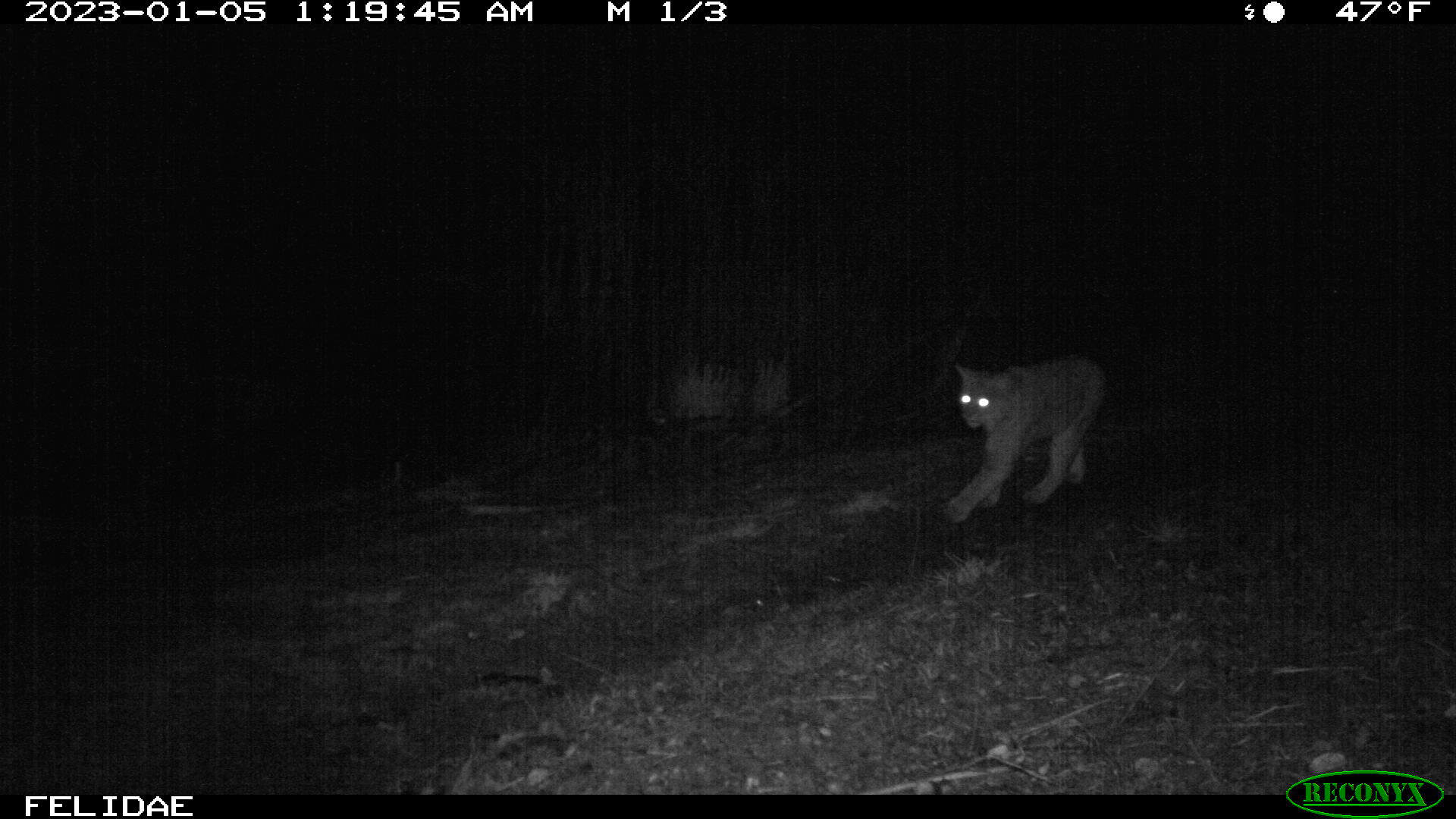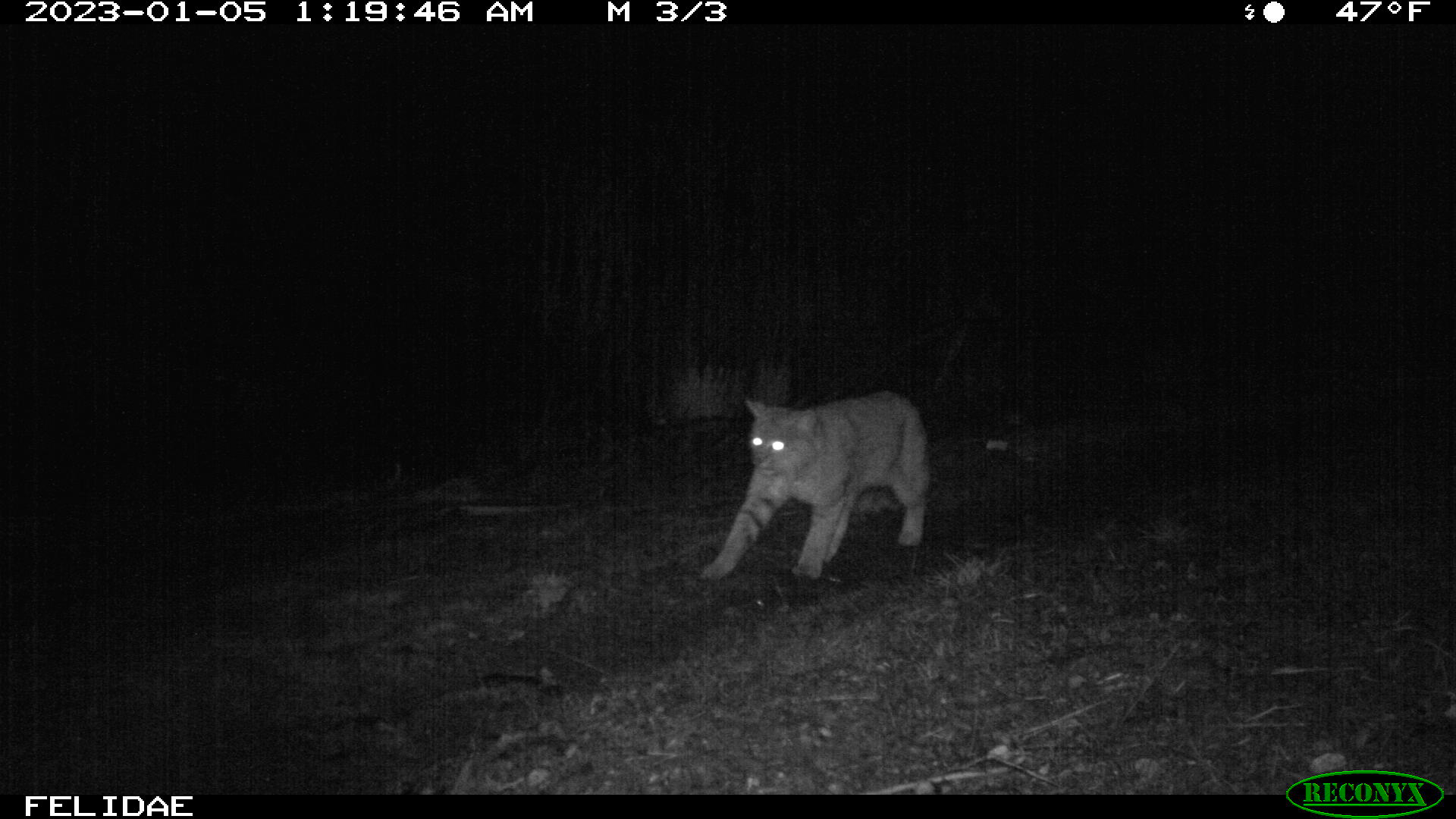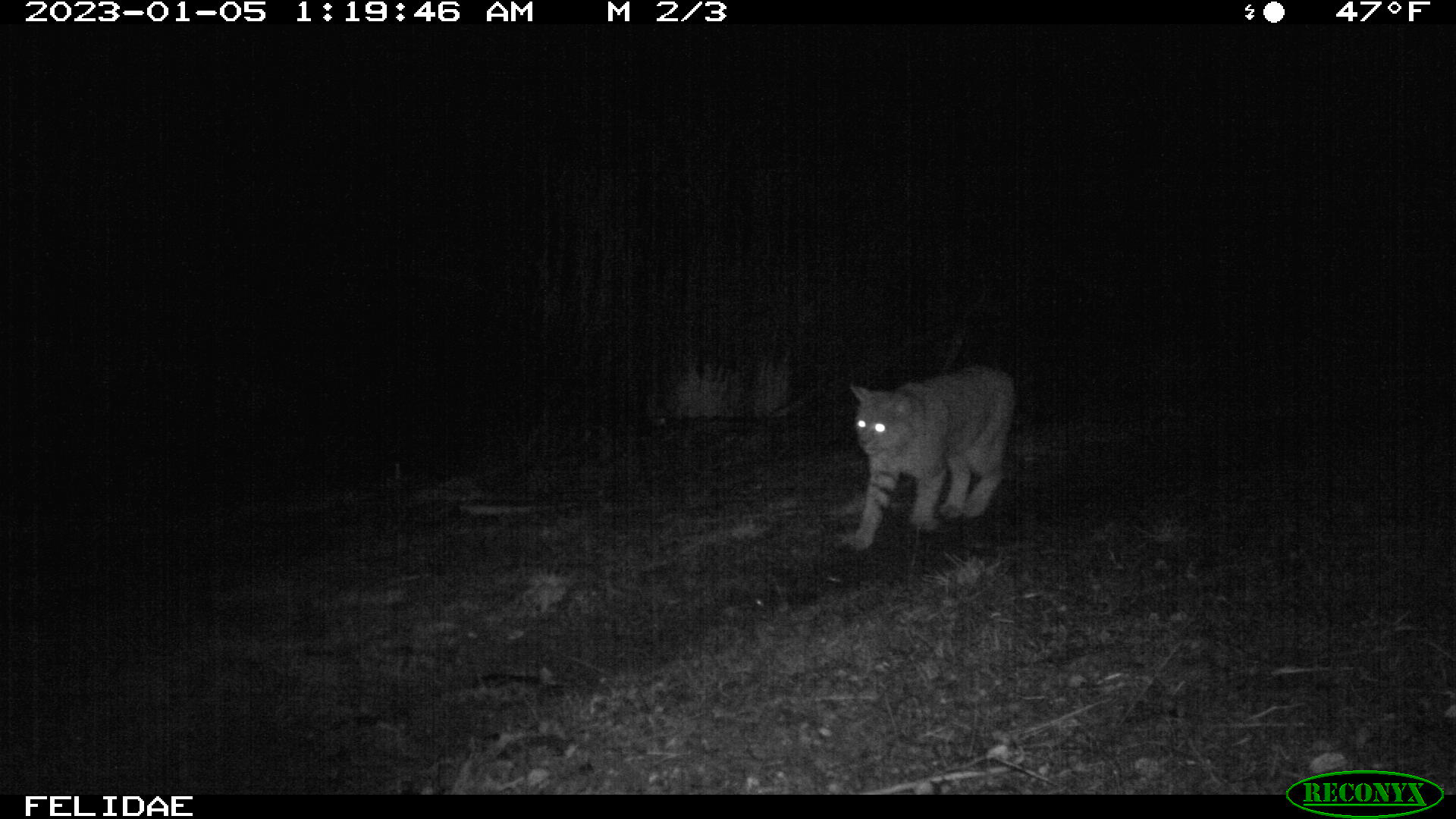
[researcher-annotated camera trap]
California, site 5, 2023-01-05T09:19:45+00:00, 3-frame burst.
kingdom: Animalia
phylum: Chordata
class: Mammalia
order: Carnivora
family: Felidae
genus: Lynx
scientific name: Lynx rufus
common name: bobcat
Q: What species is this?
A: Bobcat (Lynx rufus).